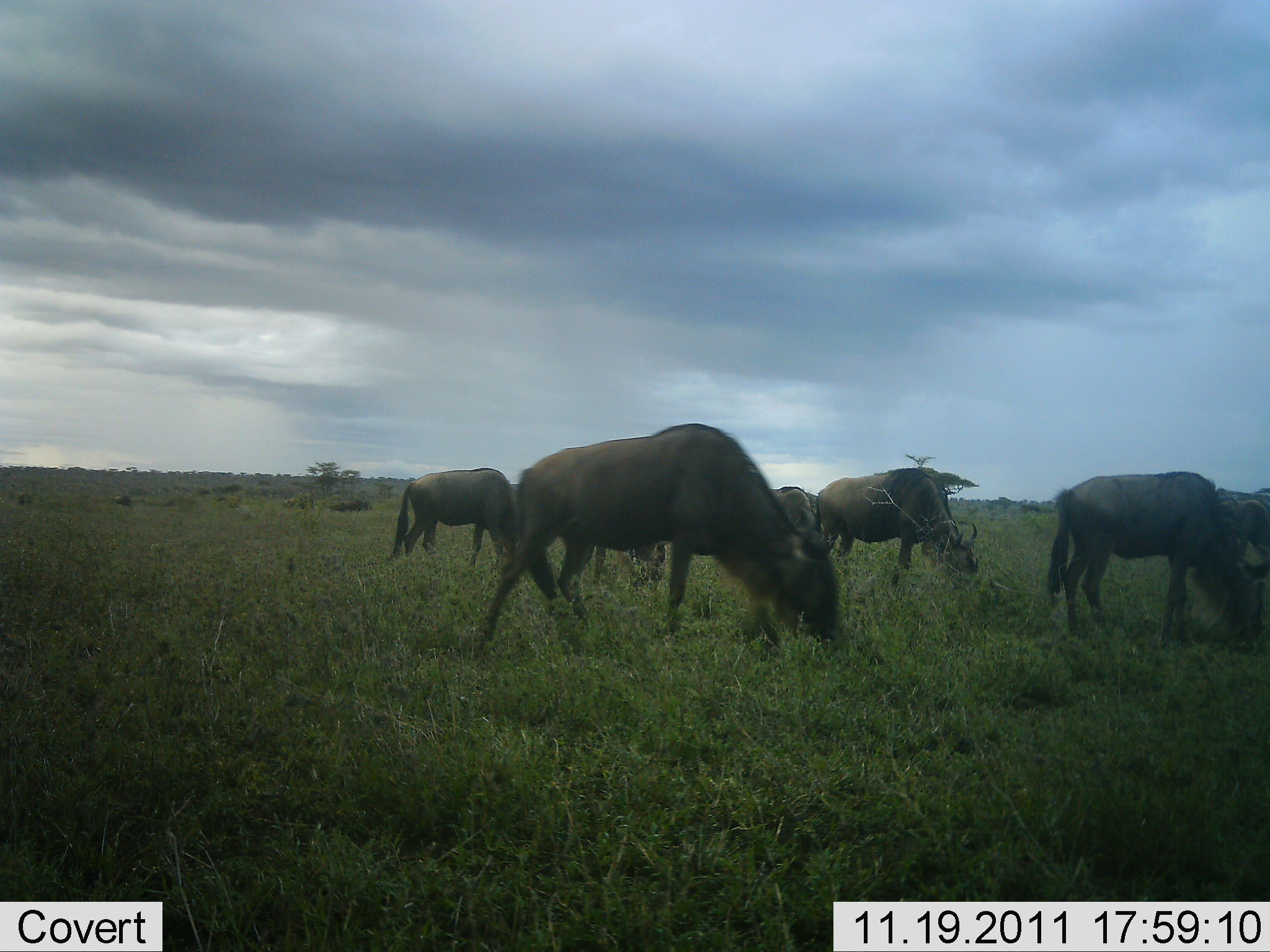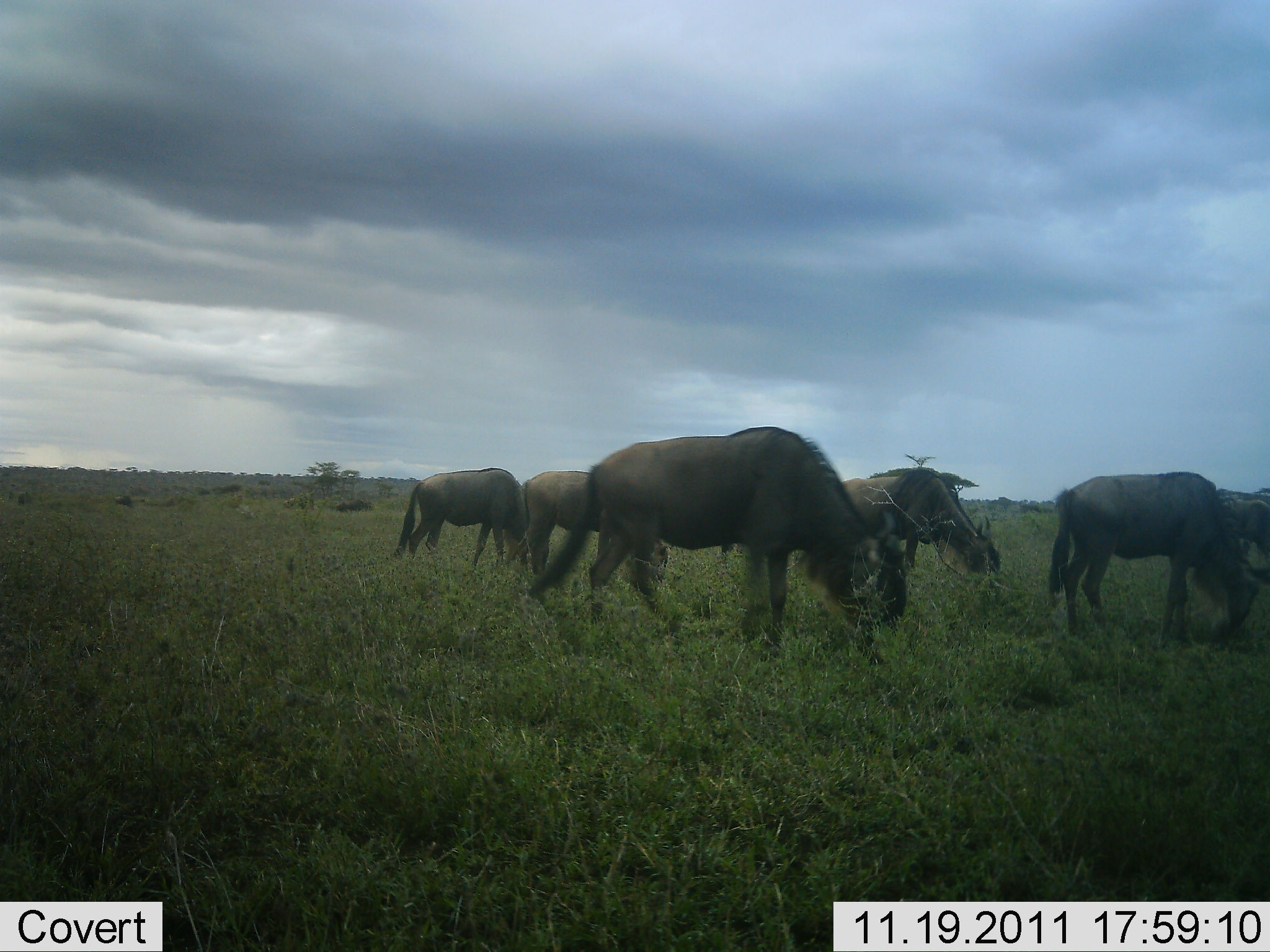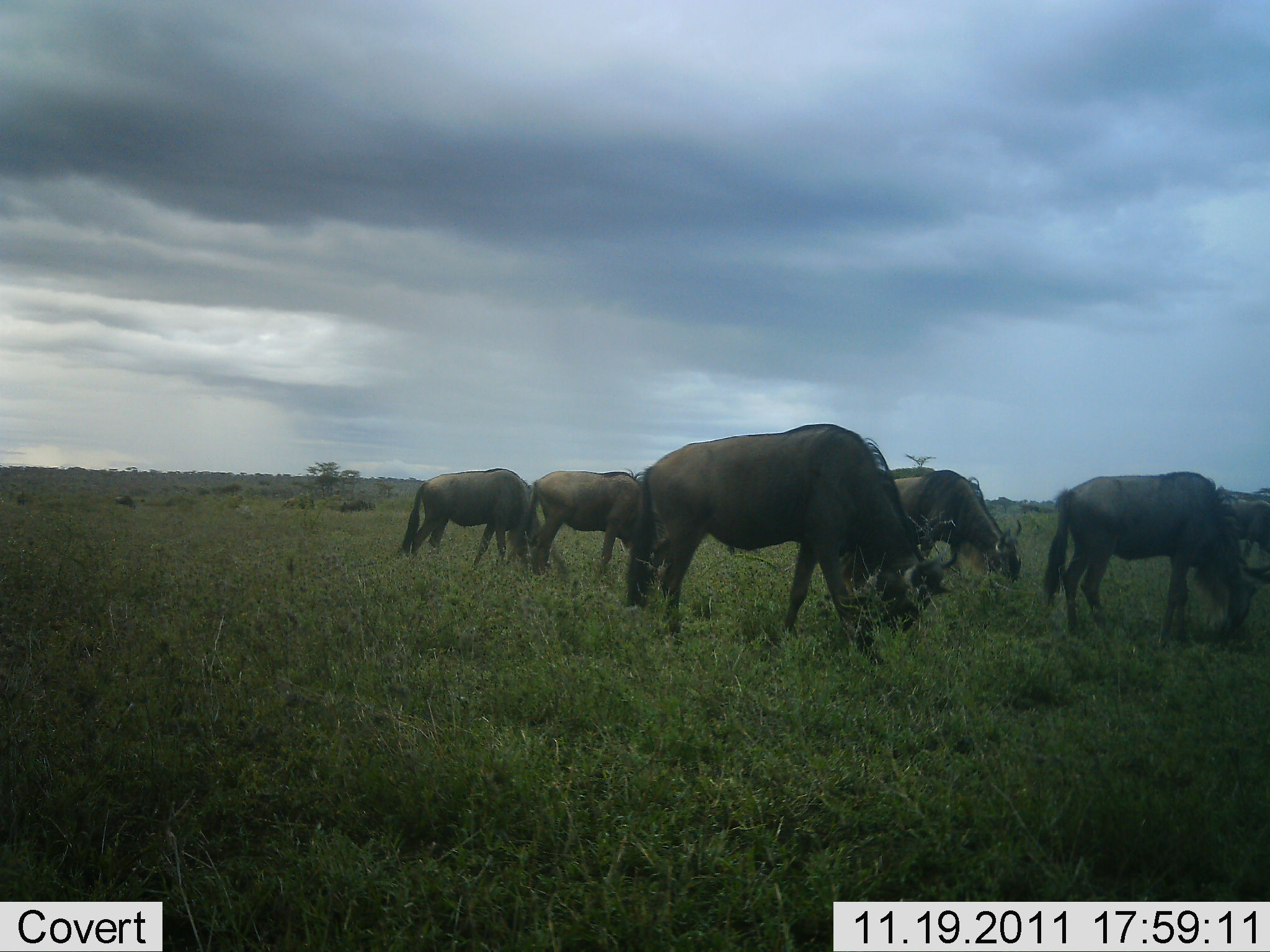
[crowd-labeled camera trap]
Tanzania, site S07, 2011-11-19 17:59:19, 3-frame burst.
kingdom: Animalia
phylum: Chordata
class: Mammalia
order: Artiodactyla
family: Bovidae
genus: Connochaetes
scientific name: Connochaetes taurinus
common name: blue wildebeest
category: wildebeest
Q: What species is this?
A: Wildebeest (blue wildebeest) (Connochaetes taurinus).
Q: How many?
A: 6.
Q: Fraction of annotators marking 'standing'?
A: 8%.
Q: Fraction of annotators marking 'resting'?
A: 0%.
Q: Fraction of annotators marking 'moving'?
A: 15%.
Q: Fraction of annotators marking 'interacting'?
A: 0%.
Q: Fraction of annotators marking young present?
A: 0%.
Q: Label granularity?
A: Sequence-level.